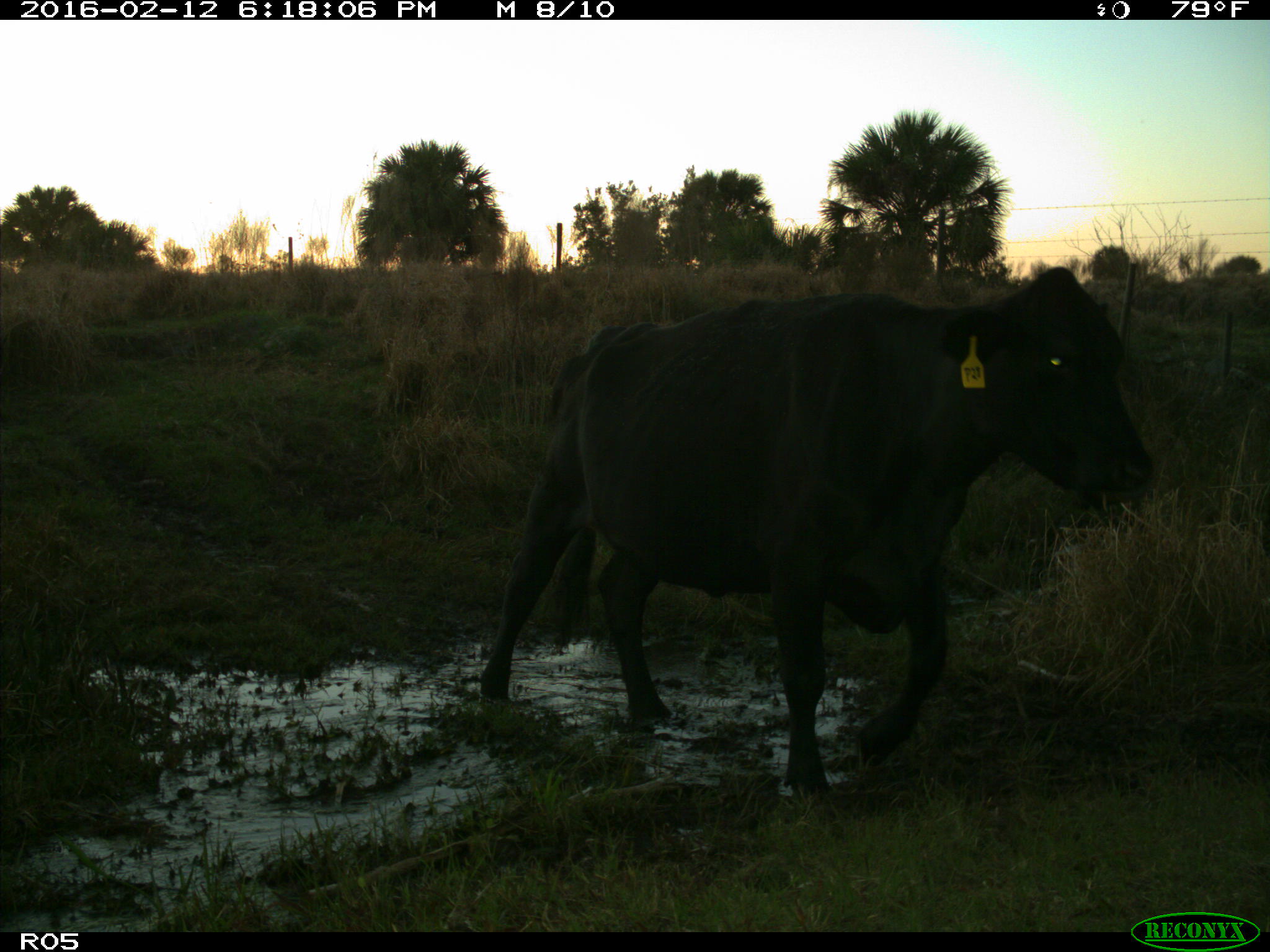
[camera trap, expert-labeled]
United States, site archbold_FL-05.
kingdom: Animalia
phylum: Chordata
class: Mammalia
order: Artiodactyla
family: Bovidae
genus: Bos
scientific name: Bos taurus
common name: domestic cow